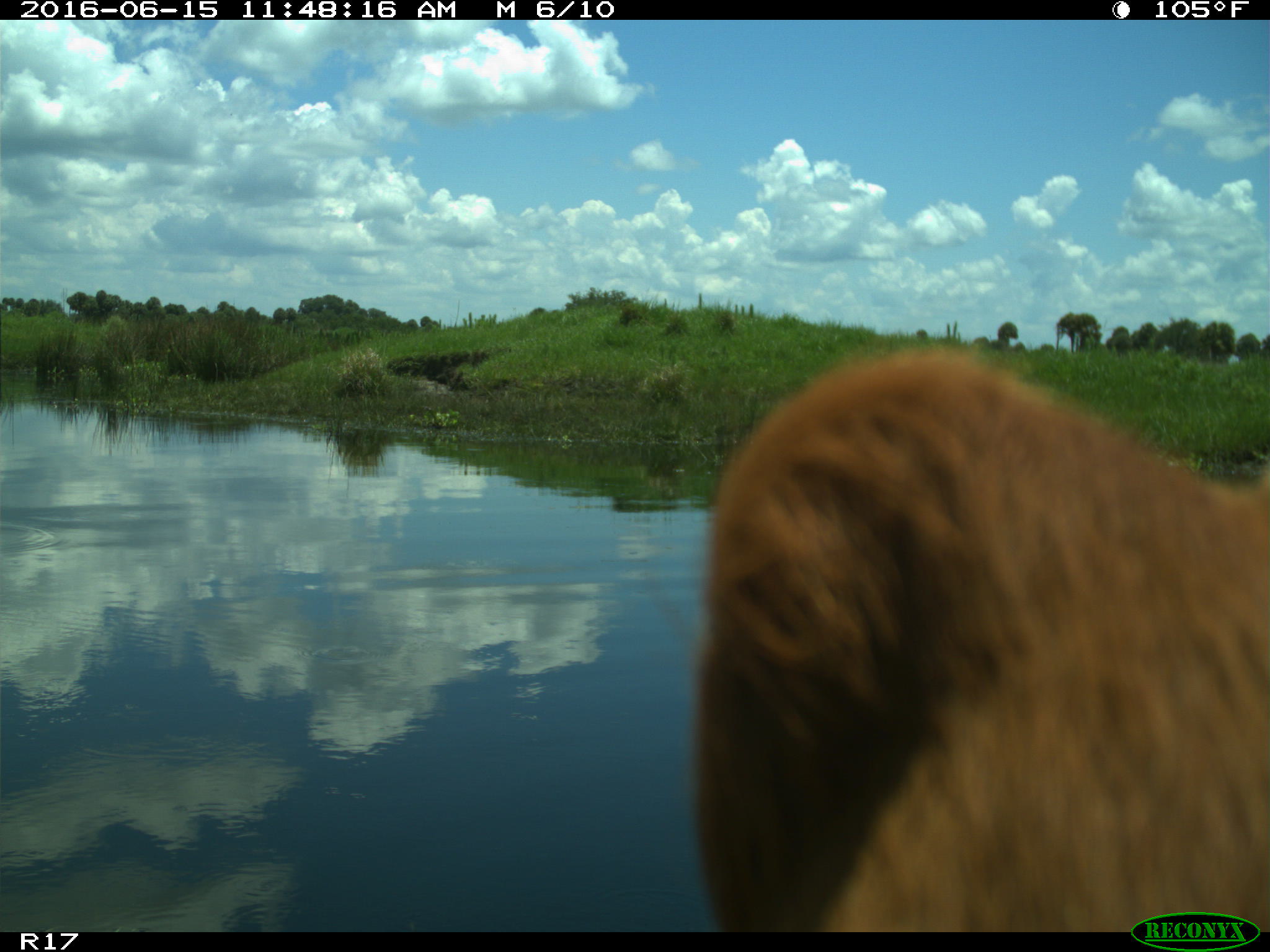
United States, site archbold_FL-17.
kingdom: Animalia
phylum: Chordata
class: Mammalia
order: Artiodactyla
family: Bovidae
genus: Bos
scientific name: Bos taurus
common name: domestic cow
Bos taurus (domestic cow).